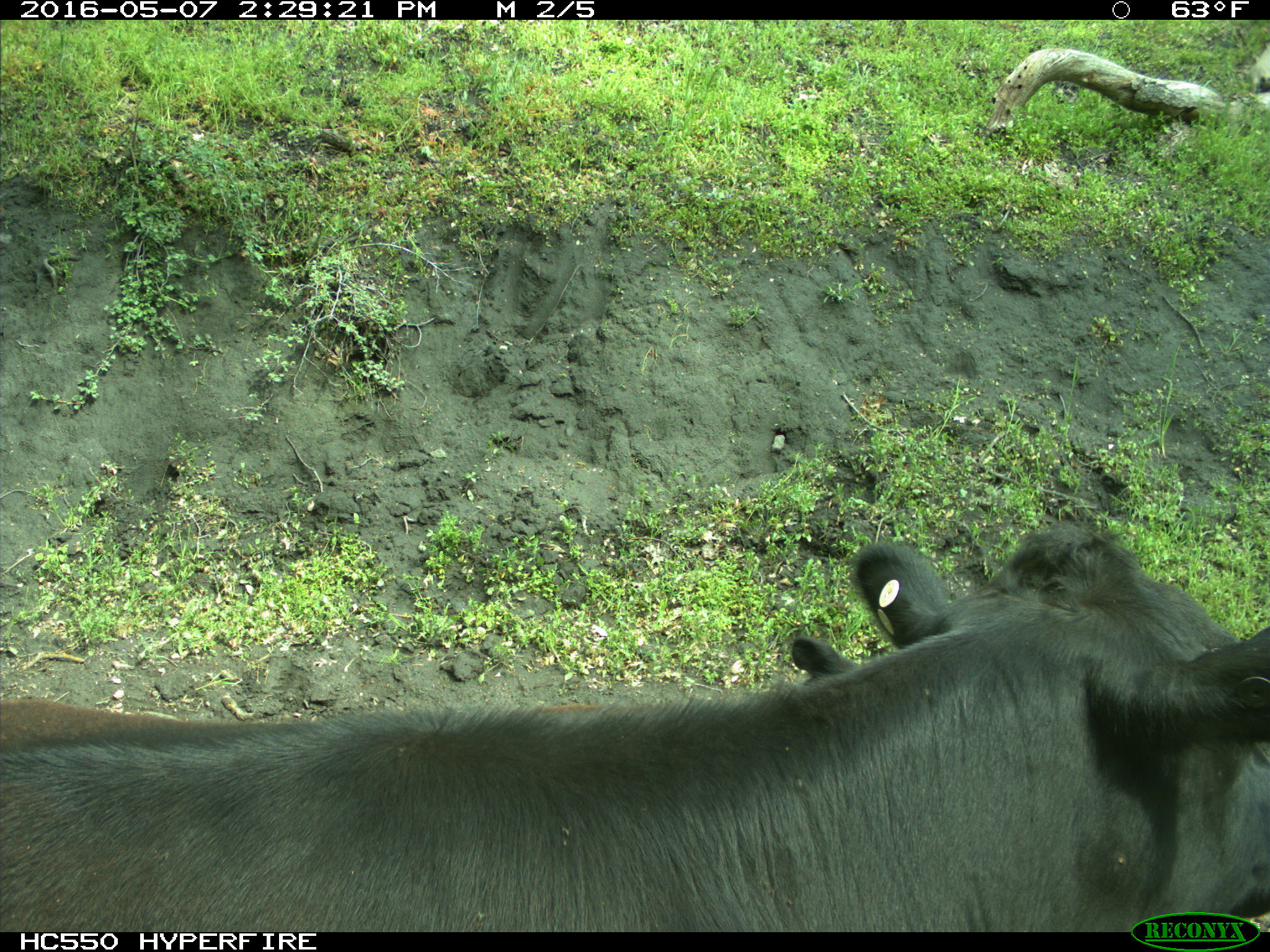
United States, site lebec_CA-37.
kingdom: Animalia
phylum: Chordata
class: Mammalia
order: Artiodactyla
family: Bovidae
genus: Bos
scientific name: Bos taurus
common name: domestic cow